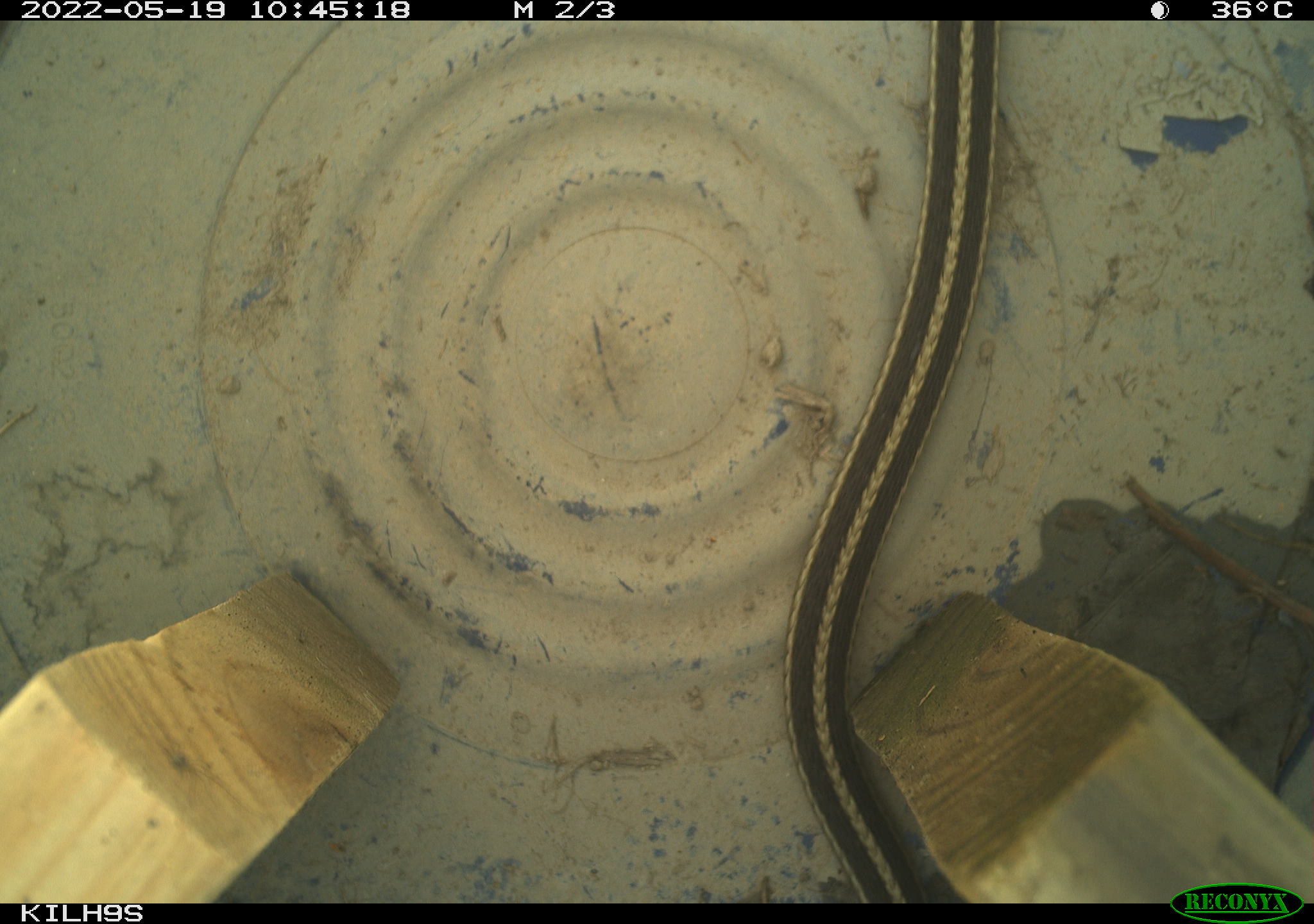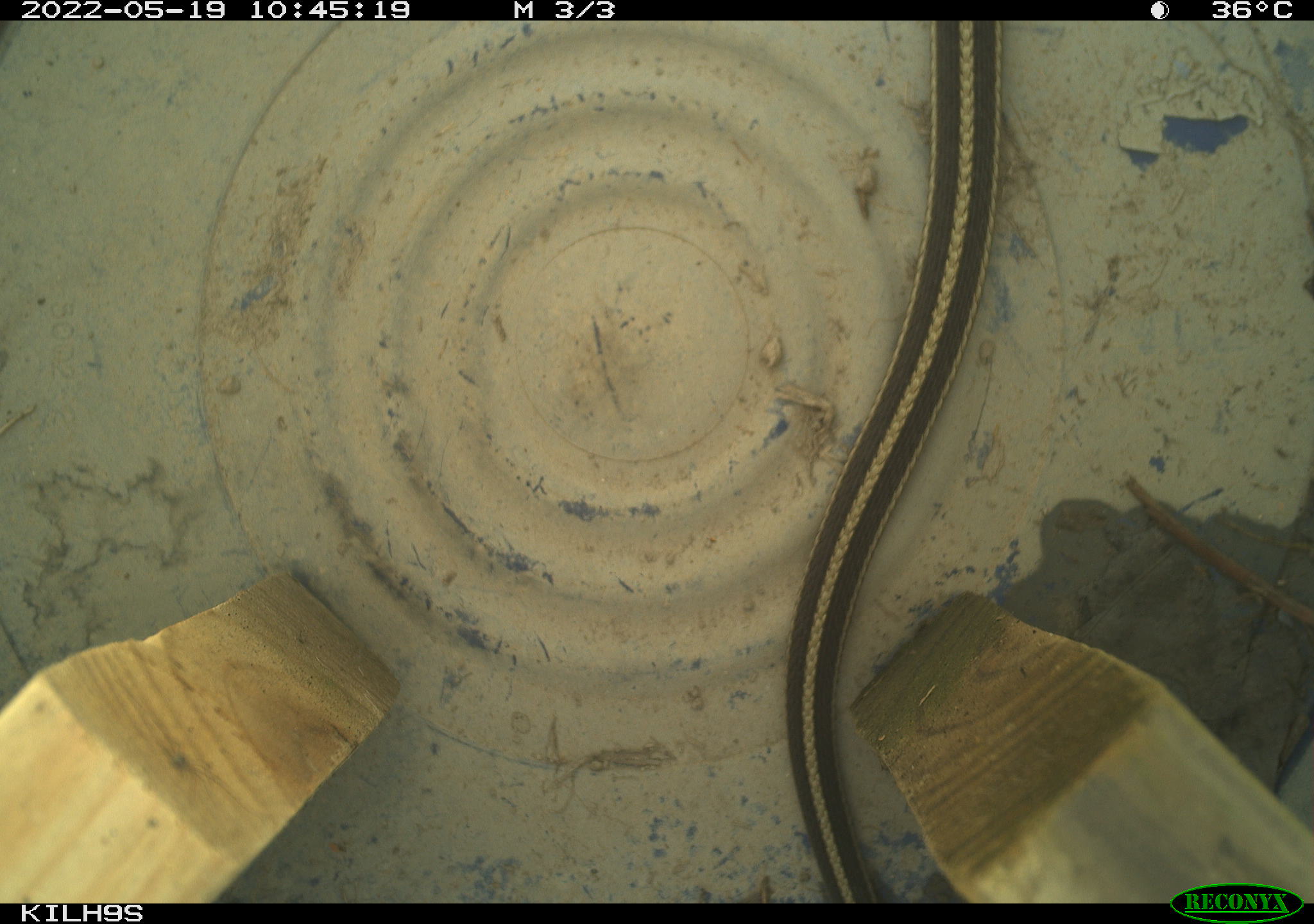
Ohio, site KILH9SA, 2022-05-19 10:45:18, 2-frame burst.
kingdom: Animalia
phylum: Chordata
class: Reptilia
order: Squamata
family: Colubridae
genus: Thamnophis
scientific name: Thamnophis sirtalis sirtalis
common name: eastern gartersnake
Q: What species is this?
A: Eastern gartersnake (Thamnophis sirtalis sirtalis).